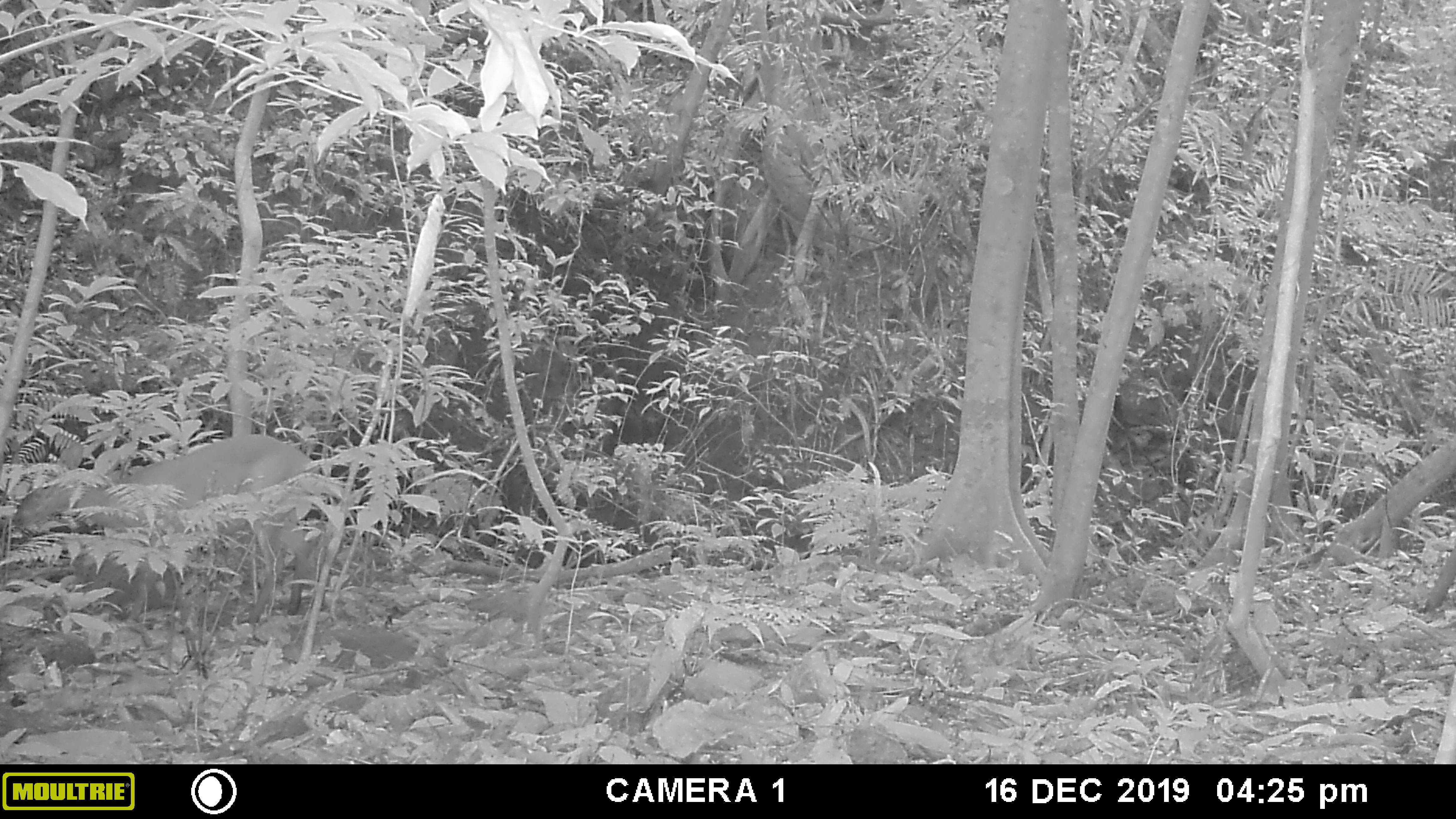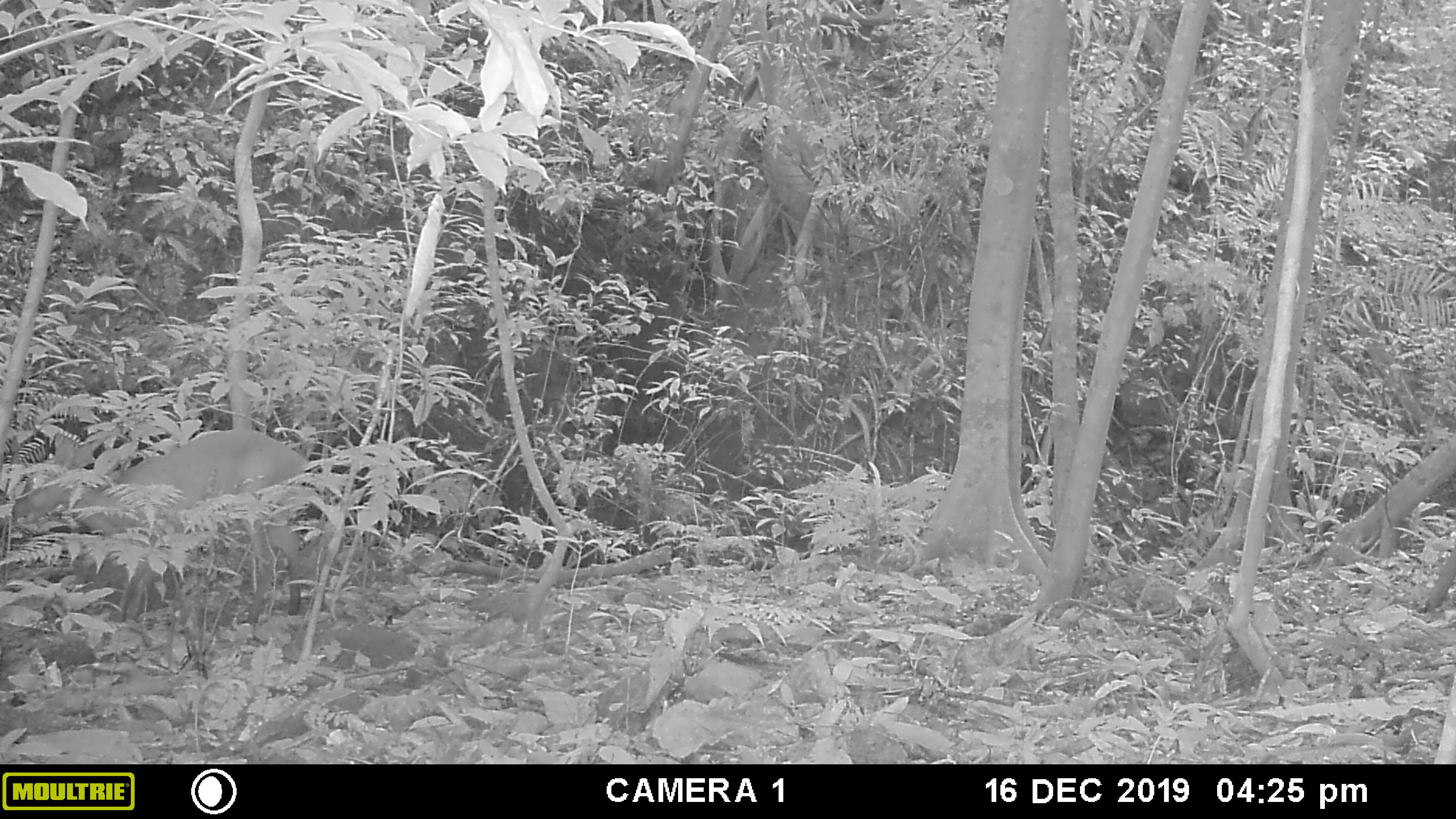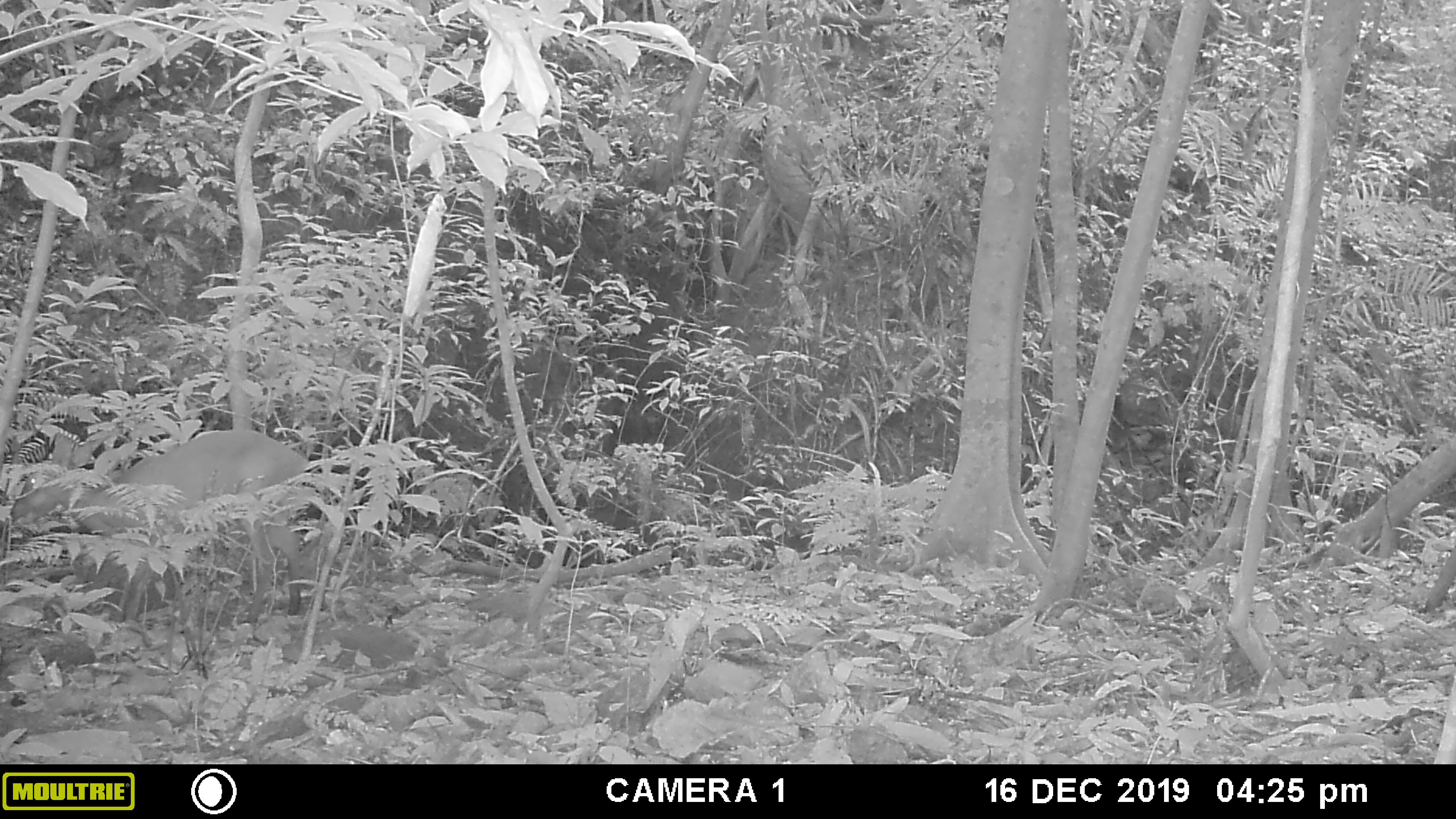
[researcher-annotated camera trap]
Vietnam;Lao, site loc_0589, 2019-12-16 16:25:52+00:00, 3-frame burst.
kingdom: Animalia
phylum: Chordata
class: Mammalia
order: Artiodactyla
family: Cervidae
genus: Muntiacus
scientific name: Muntiacus muntjak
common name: red muntjac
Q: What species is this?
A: Red muntjac (Muntiacus muntjak).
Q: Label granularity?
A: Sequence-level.